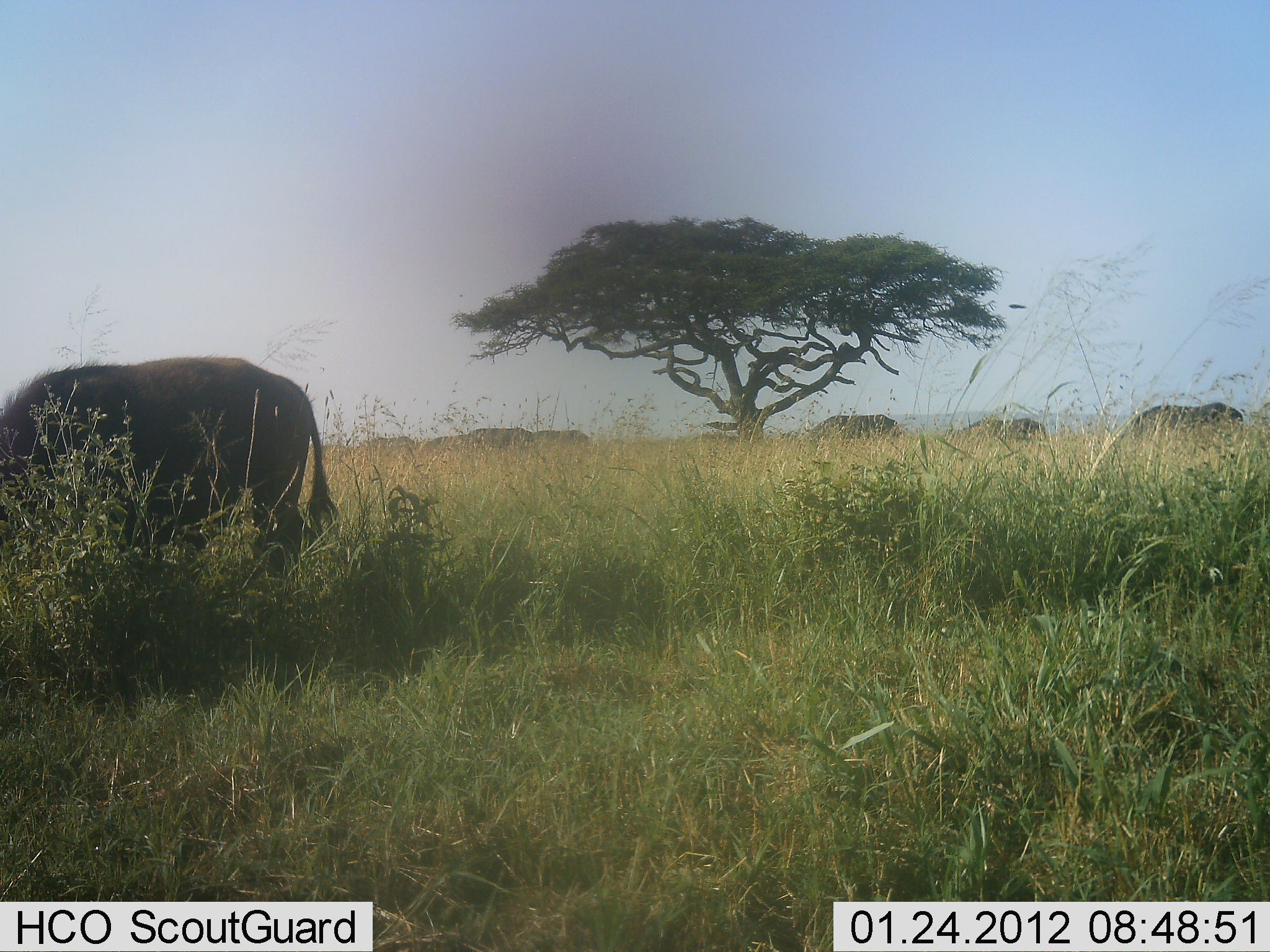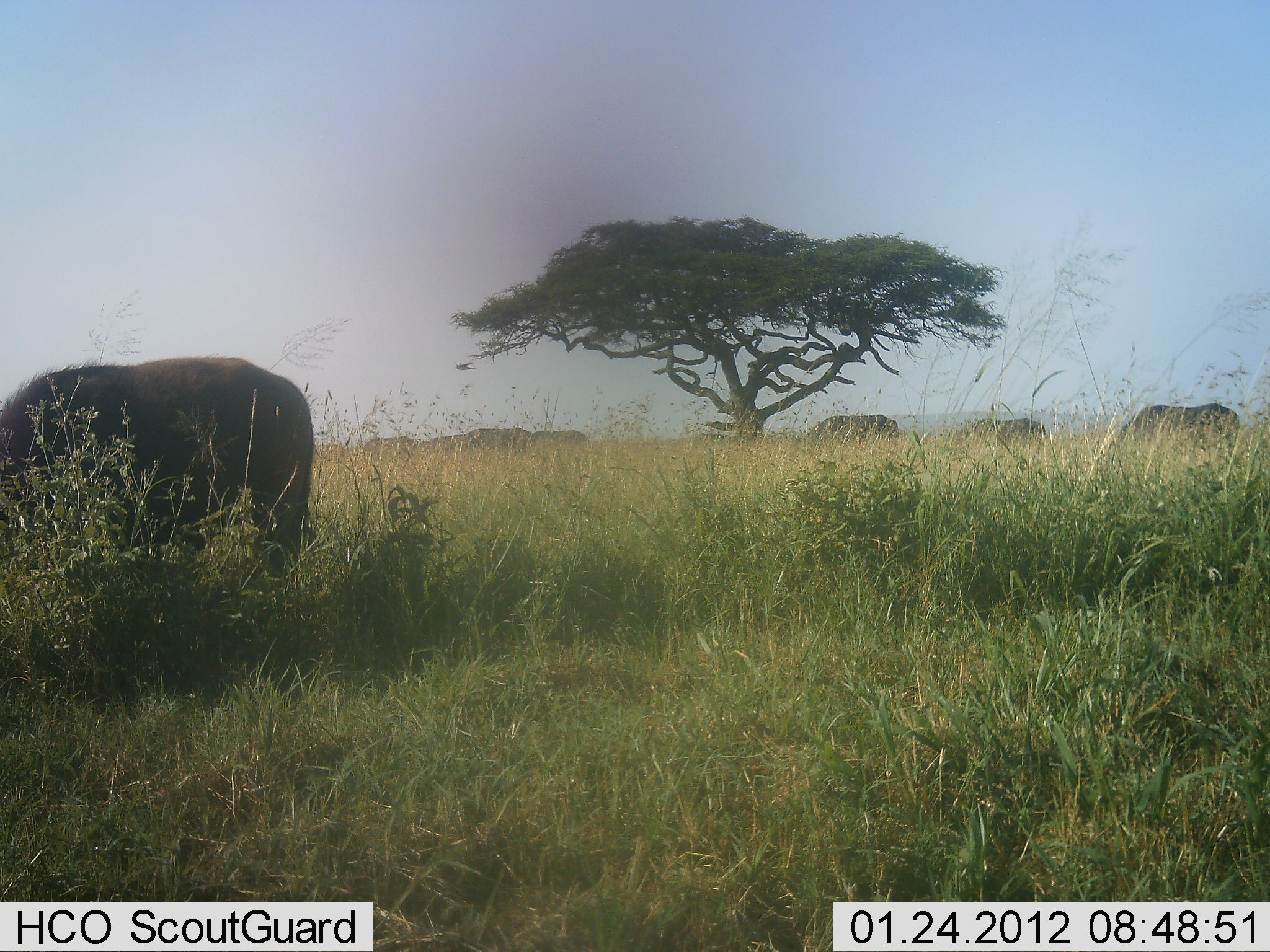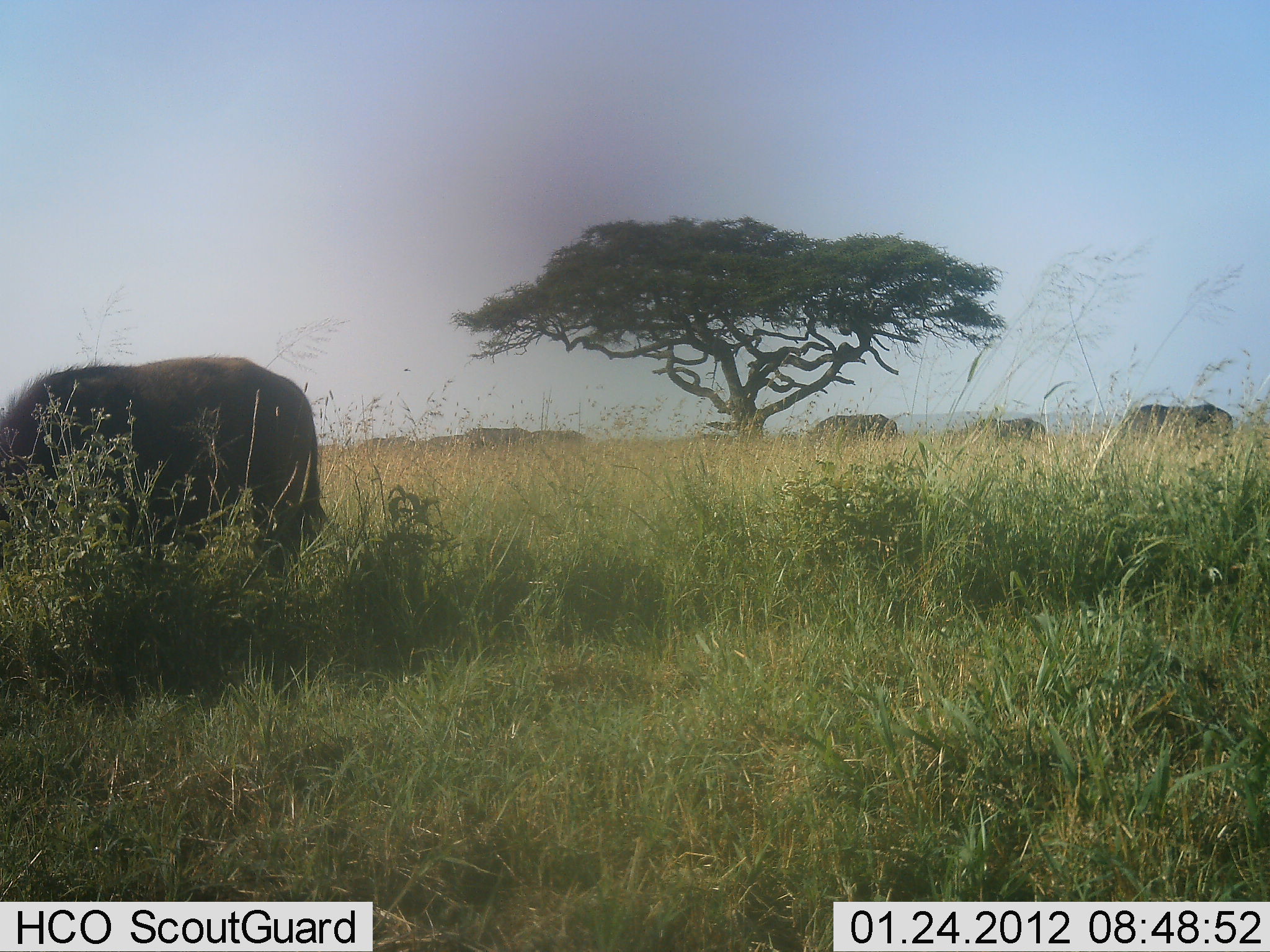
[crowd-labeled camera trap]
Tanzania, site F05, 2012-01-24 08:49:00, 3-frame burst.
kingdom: Animalia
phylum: Chordata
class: Mammalia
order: Artiodactyla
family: Bovidae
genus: Syncerus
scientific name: Syncerus caffer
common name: cape buffalo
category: buffalo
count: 4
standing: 38%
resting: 8%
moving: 8%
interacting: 0%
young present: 0%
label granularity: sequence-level